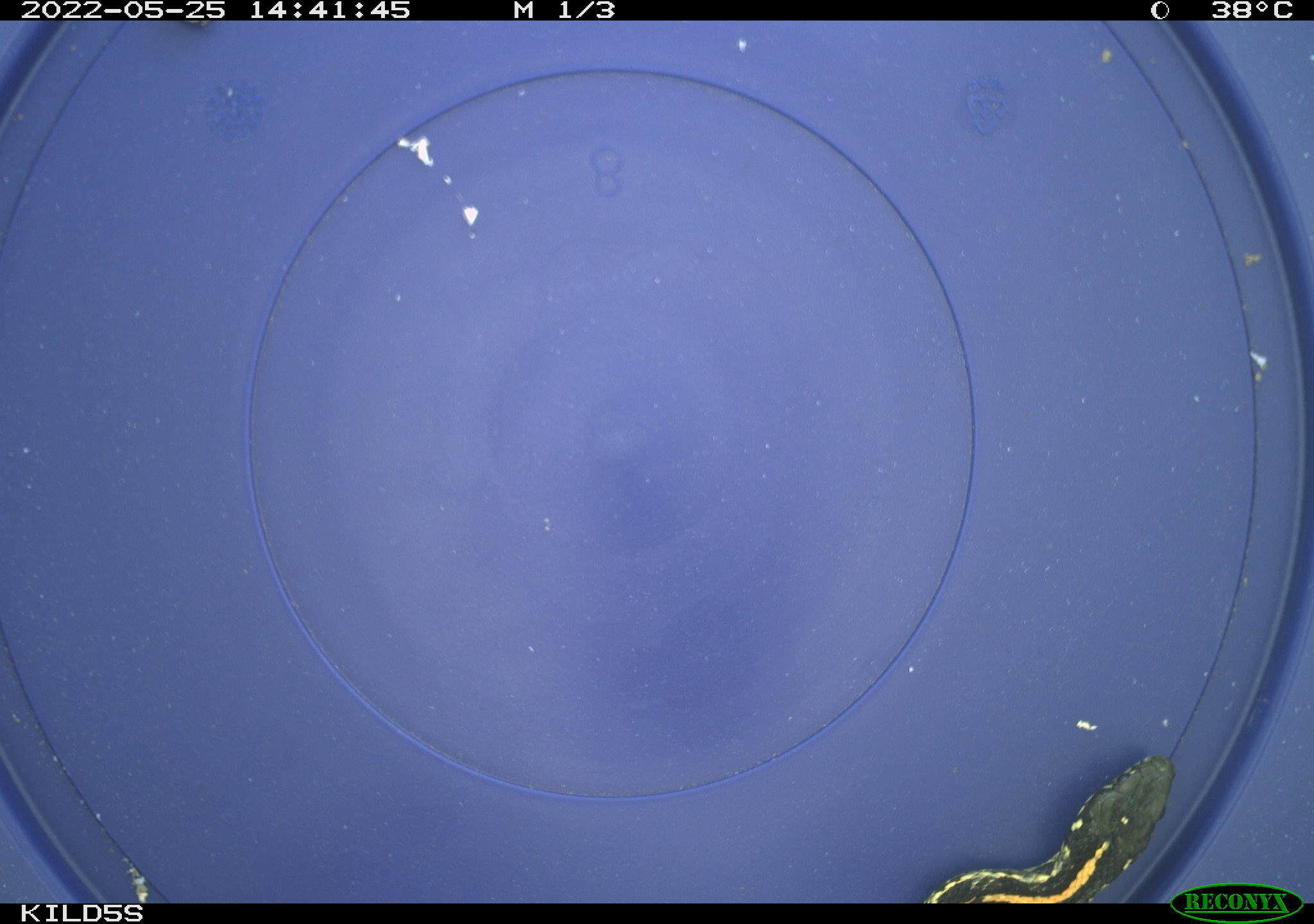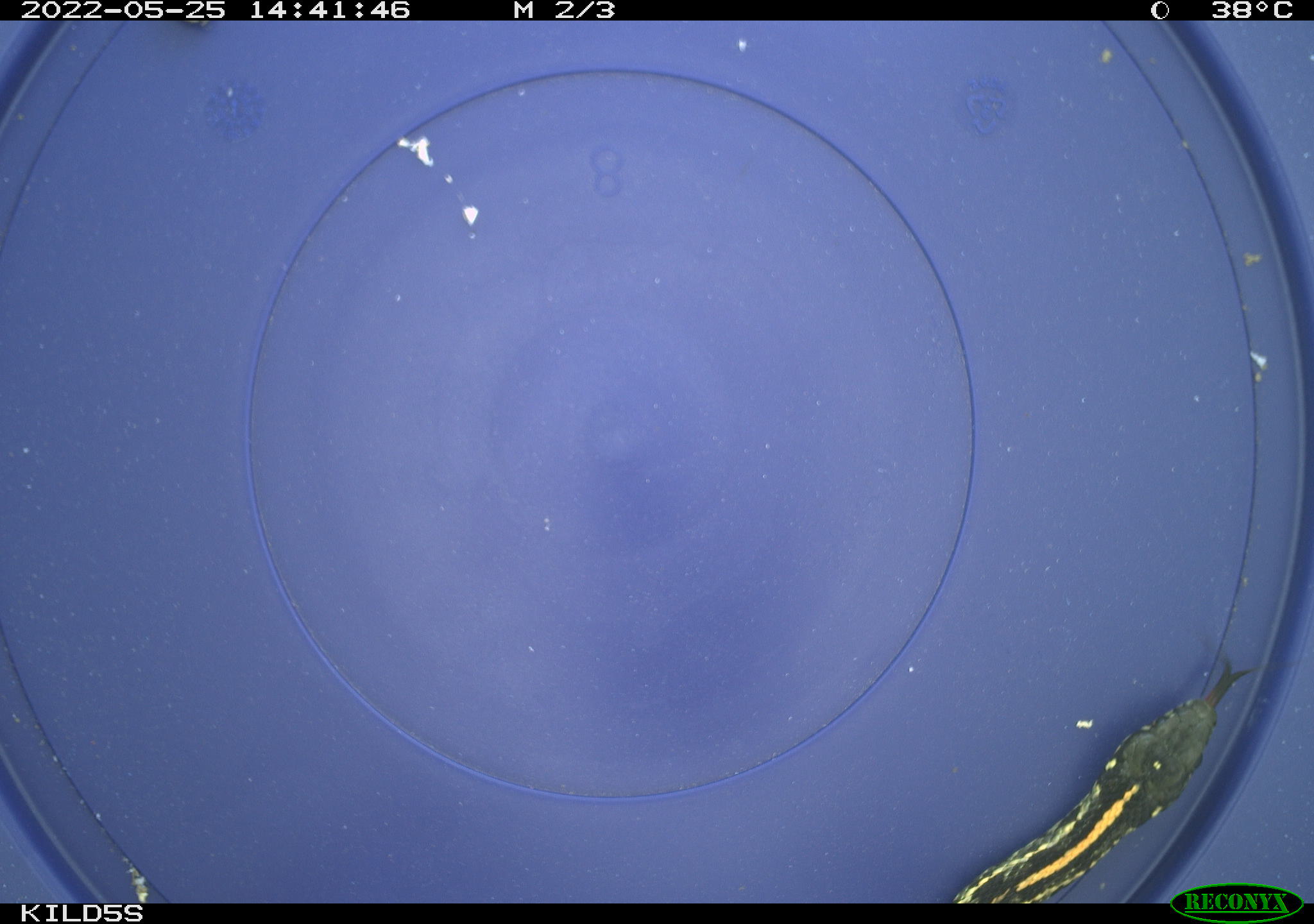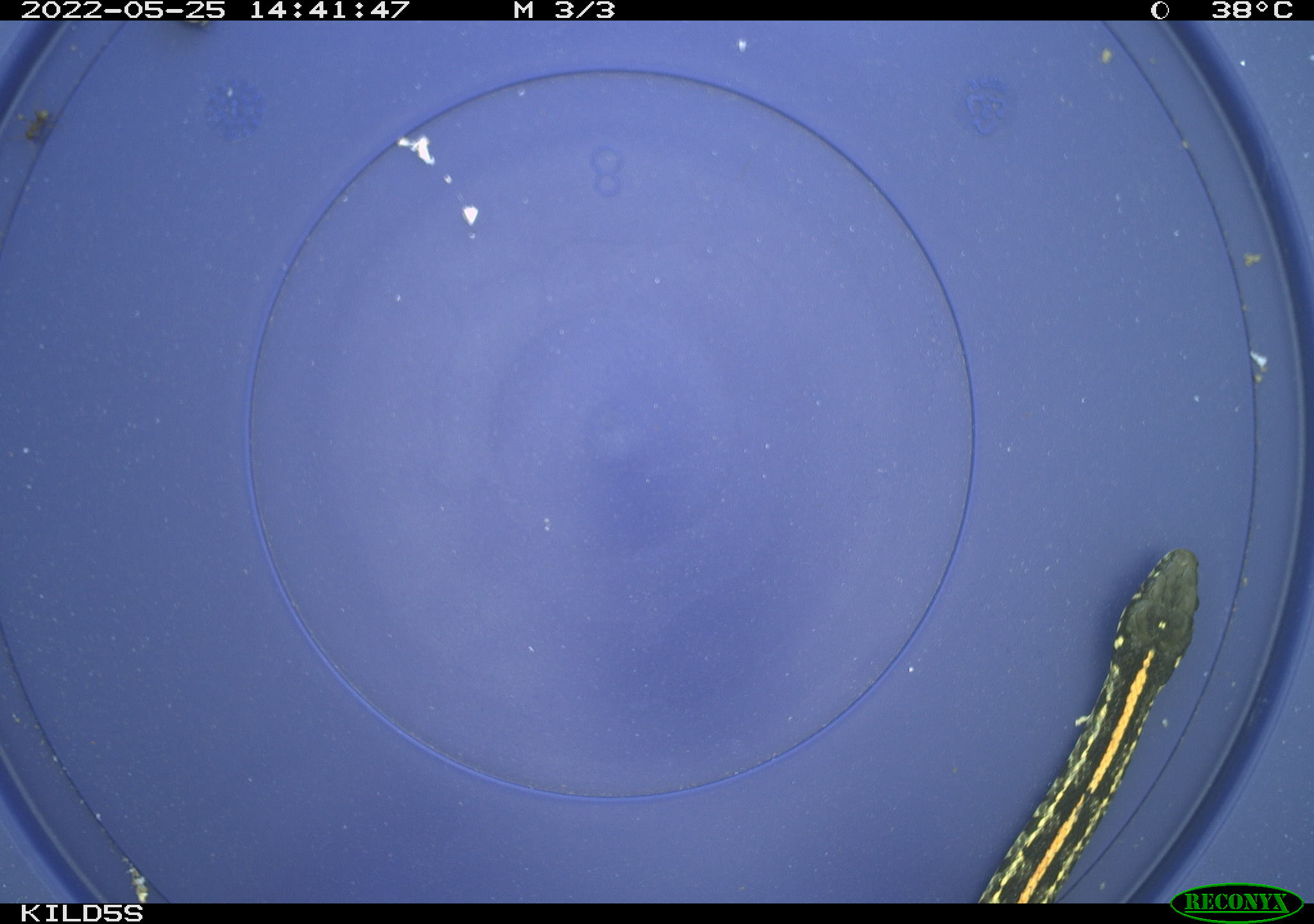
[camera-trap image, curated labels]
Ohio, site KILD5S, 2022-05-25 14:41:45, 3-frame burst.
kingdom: Animalia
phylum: Chordata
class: Reptilia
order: Squamata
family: Colubridae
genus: Thamnophis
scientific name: Thamnophis radix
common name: plains gartersnake